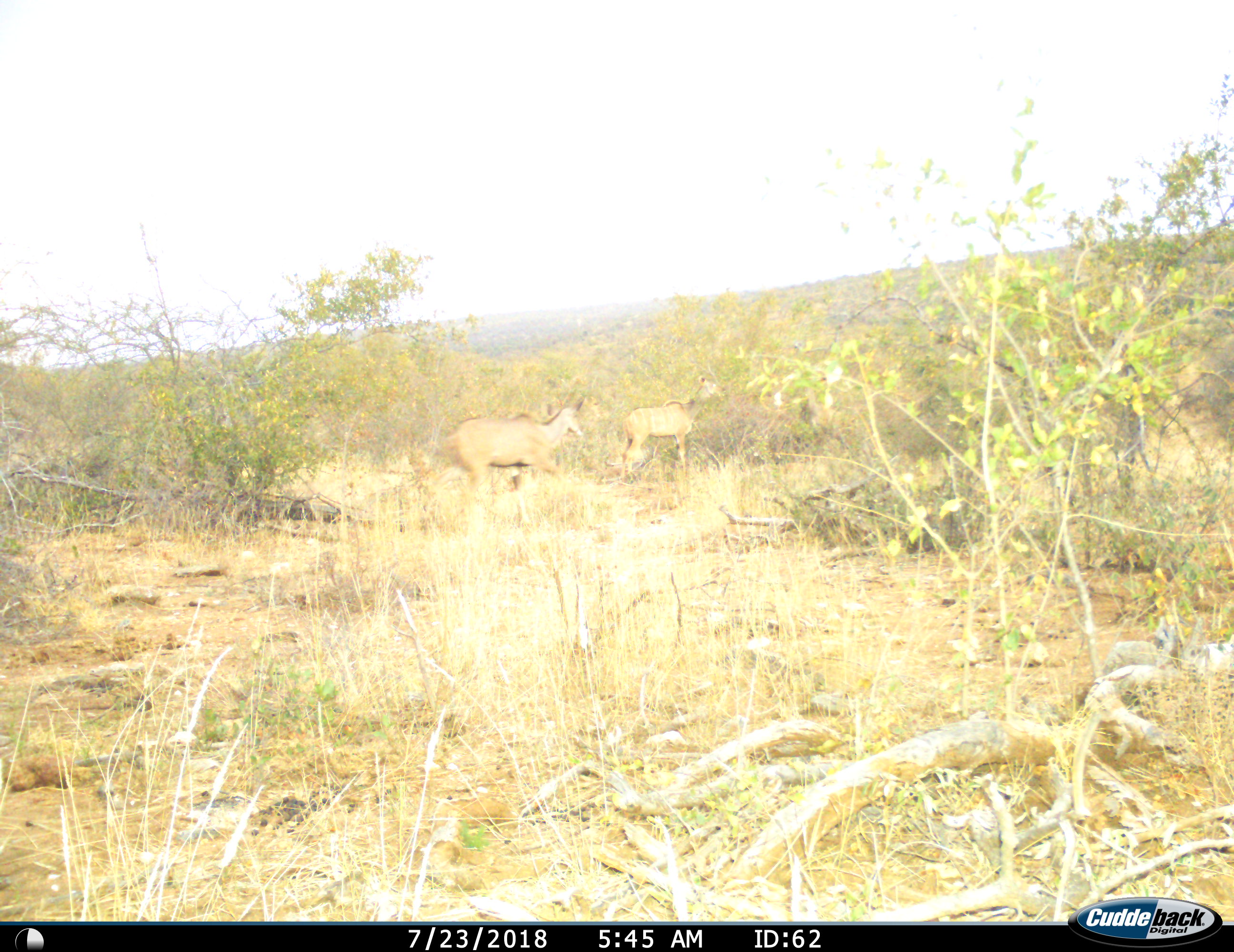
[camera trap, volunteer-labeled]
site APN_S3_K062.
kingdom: Animalia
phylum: Chordata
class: Mammalia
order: Artiodactyla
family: Bovidae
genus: Tragelaphus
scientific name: Tragelaphus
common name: kudu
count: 2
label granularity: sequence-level